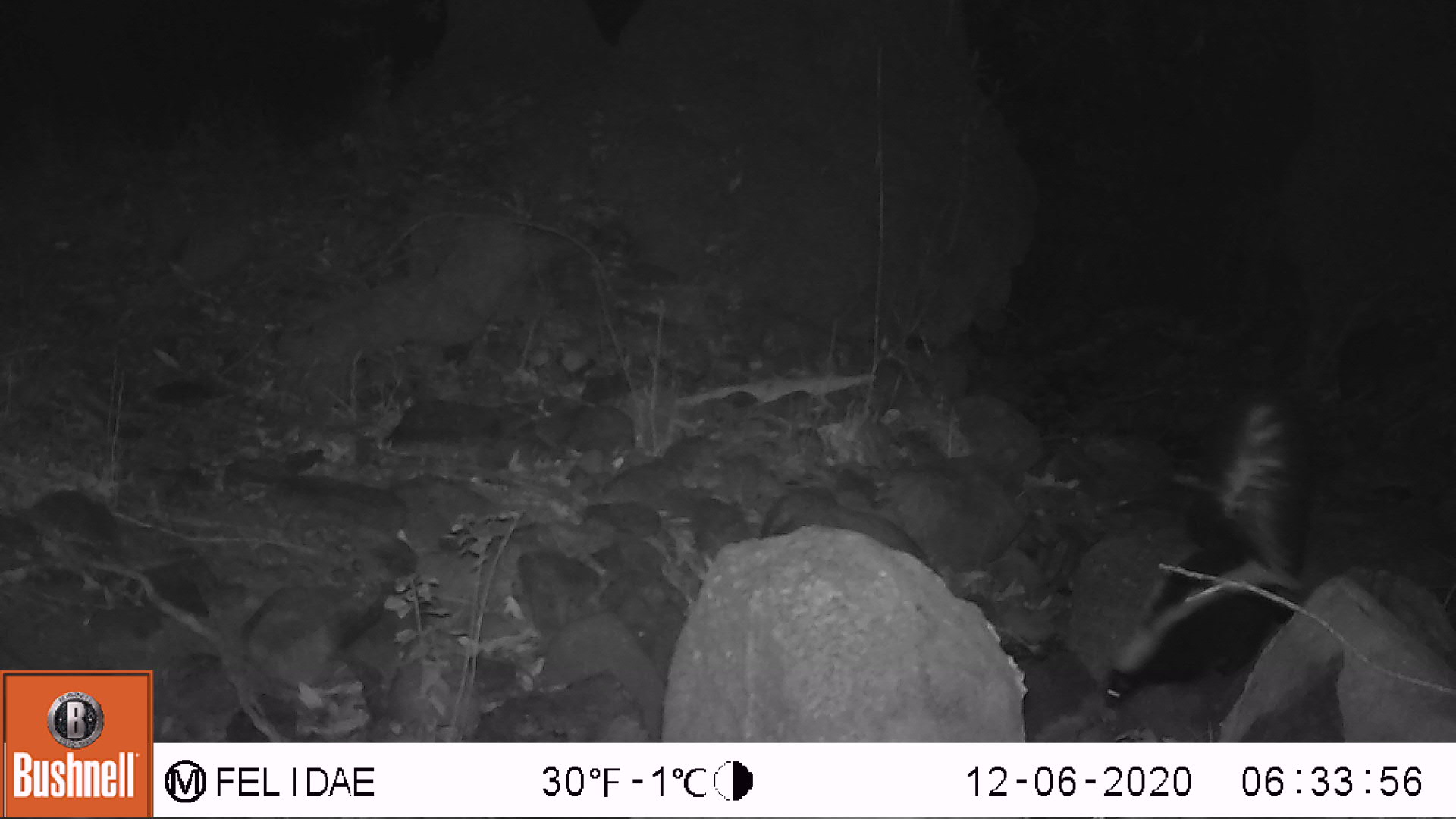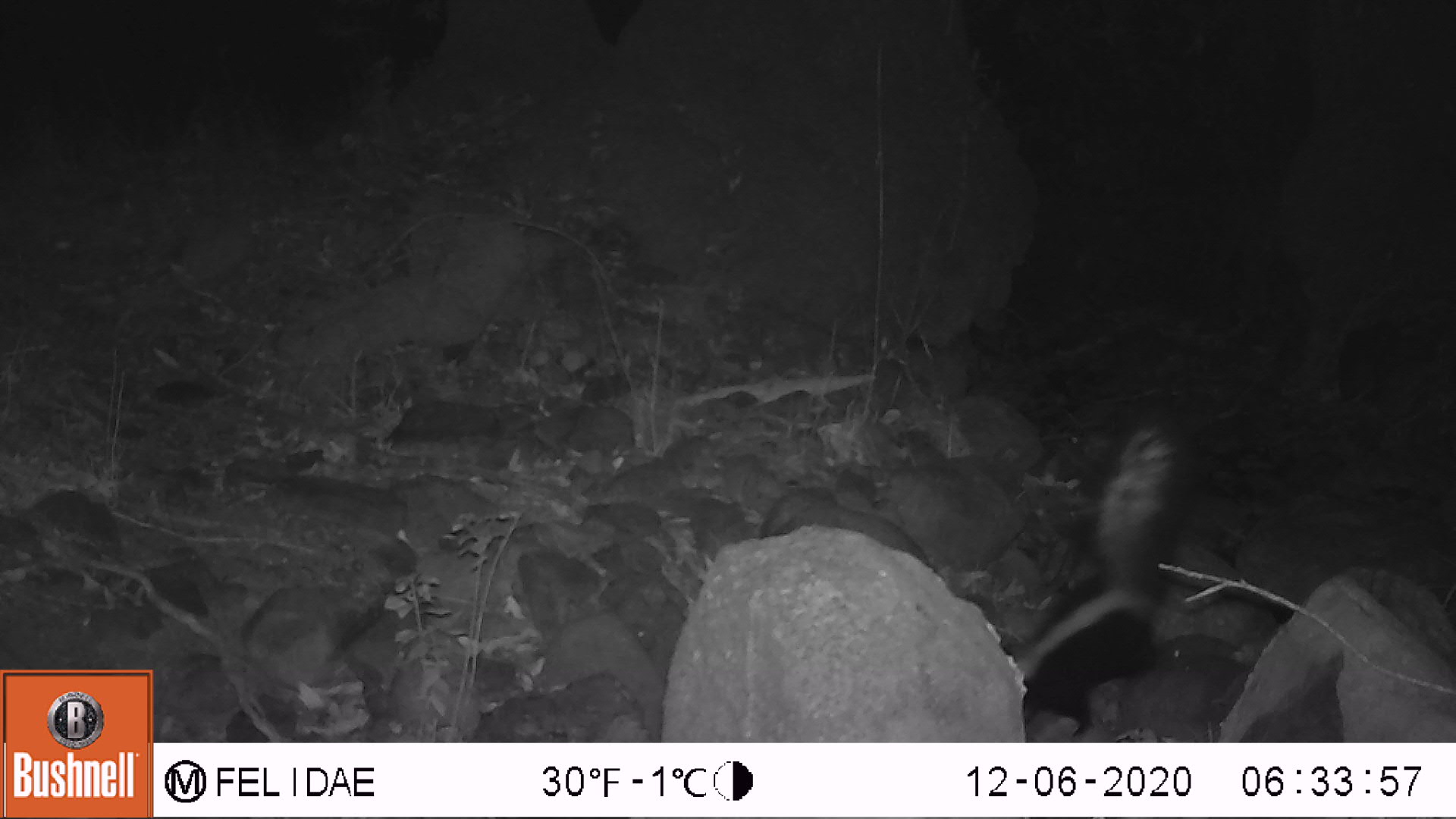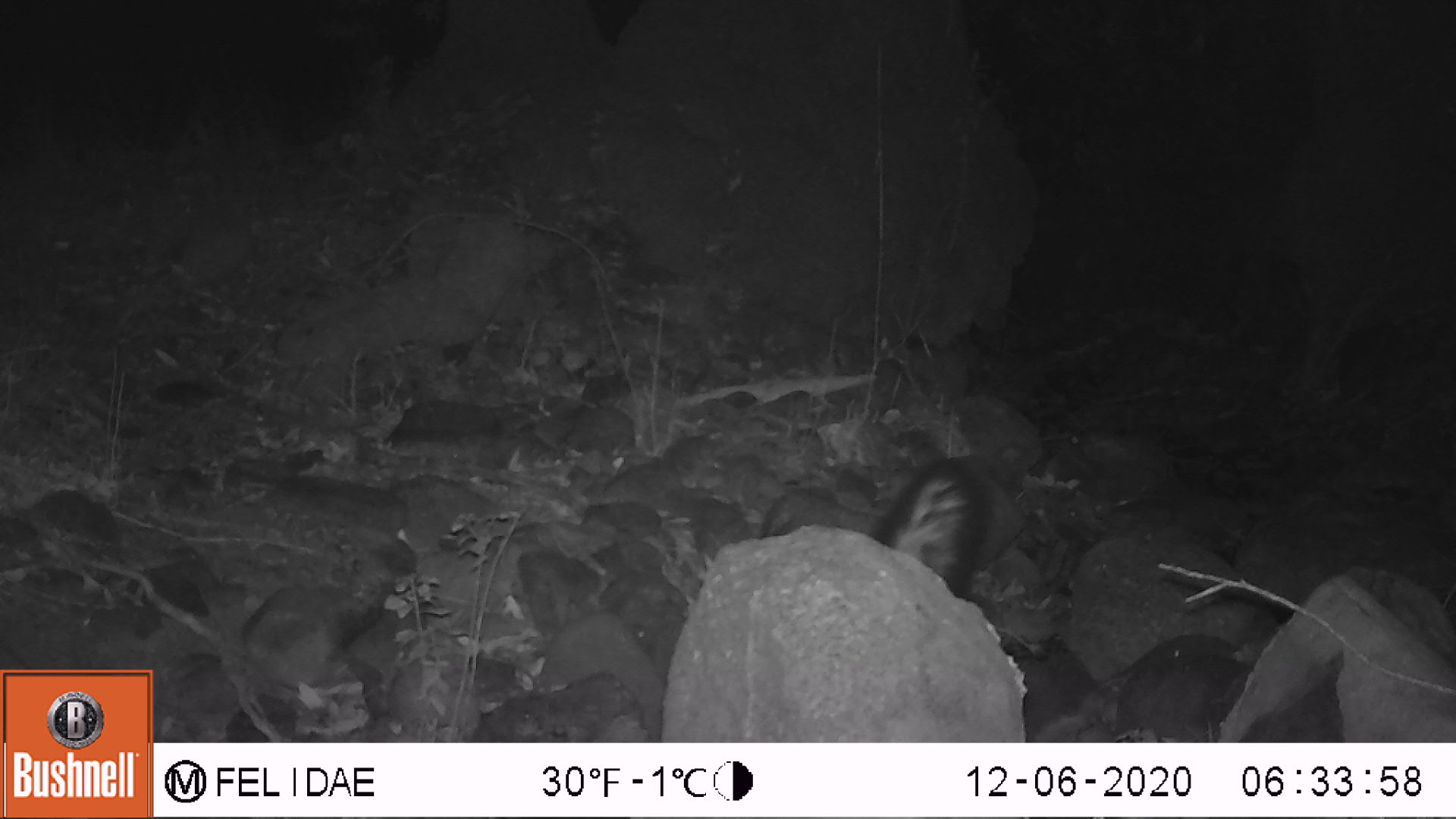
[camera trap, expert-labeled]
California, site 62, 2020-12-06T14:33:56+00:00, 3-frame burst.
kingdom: Animalia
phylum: Chordata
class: Mammalia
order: Carnivora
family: Mephitidae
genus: Mephitis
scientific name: Mephitis mephitis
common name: striped skunk